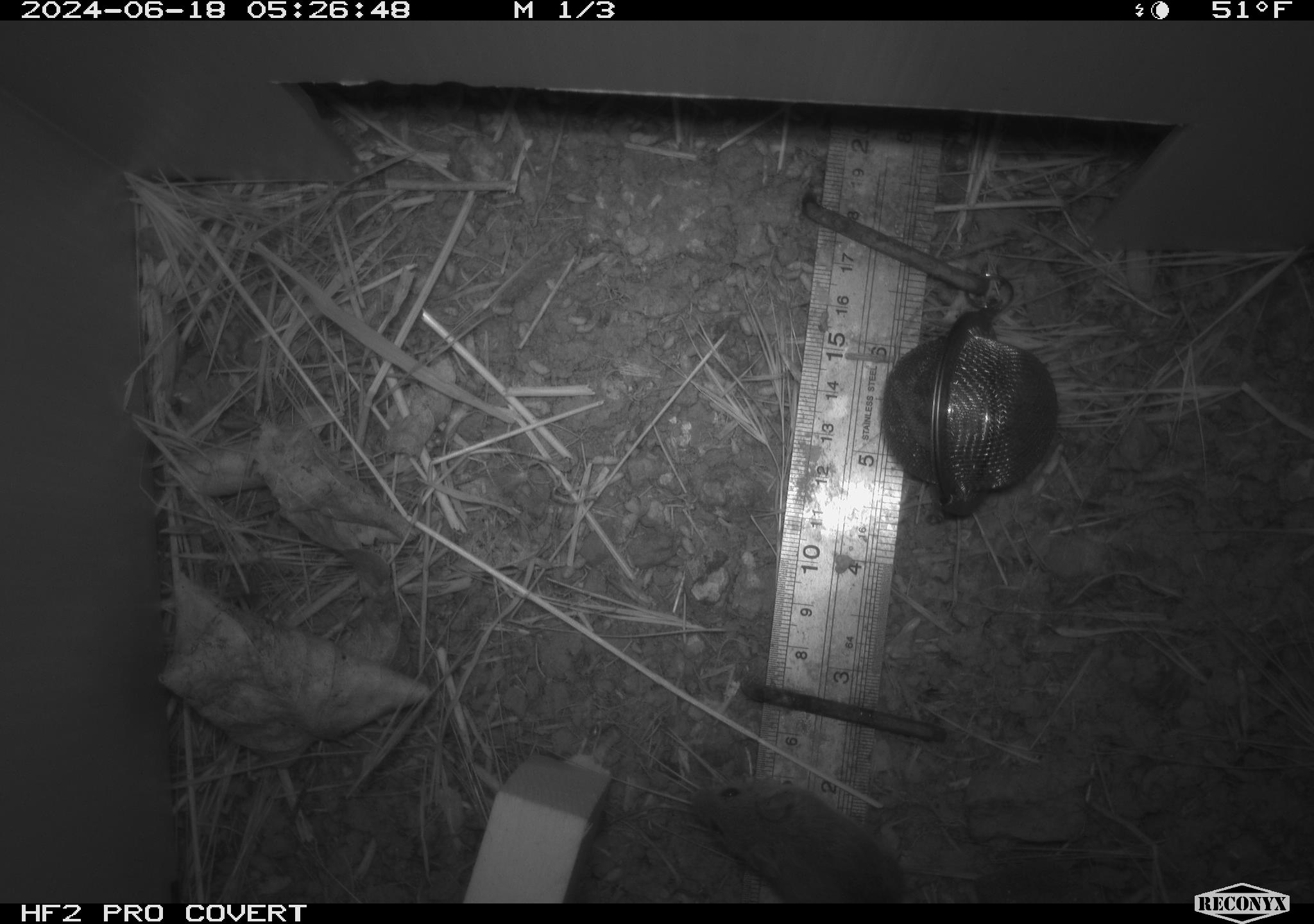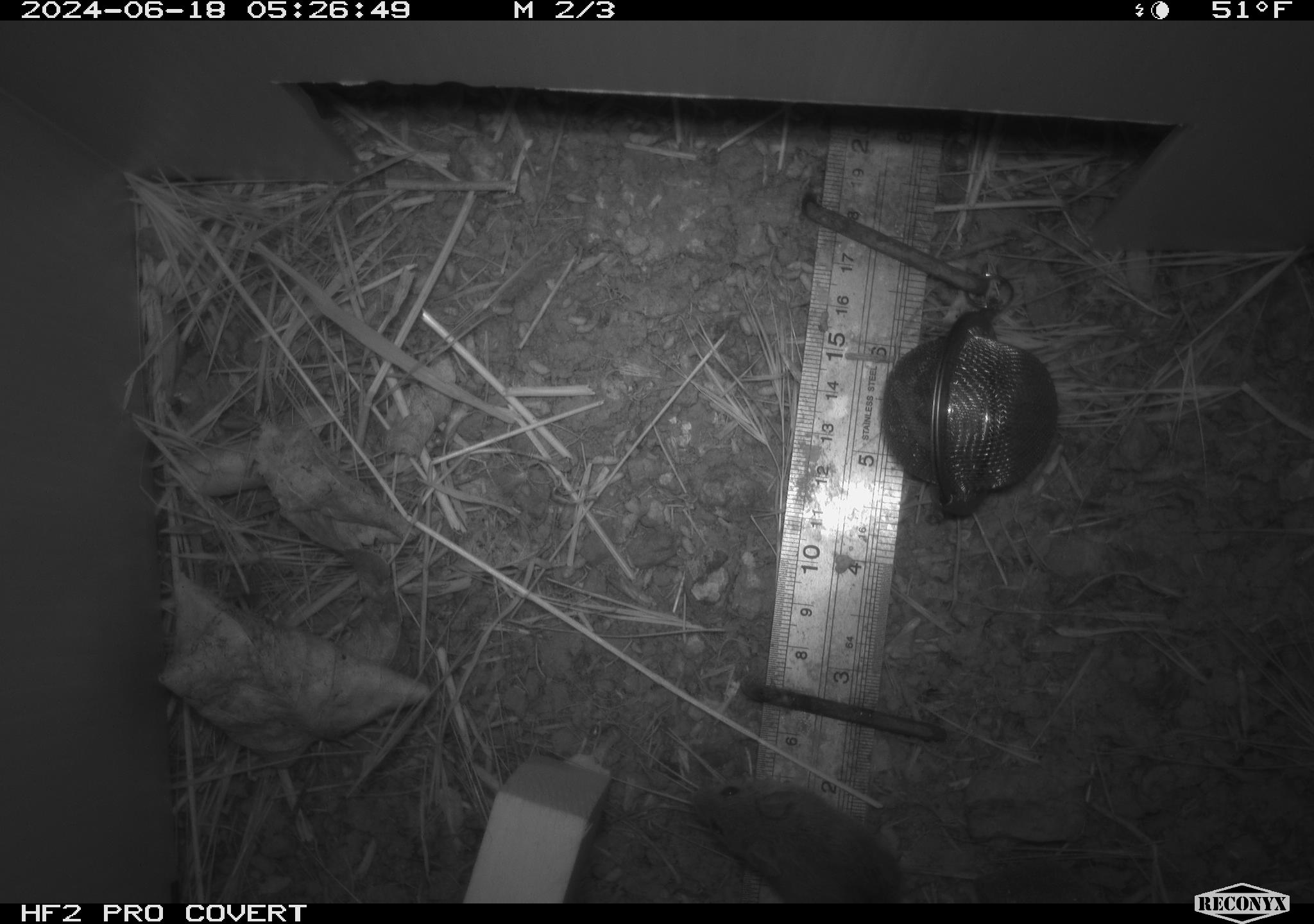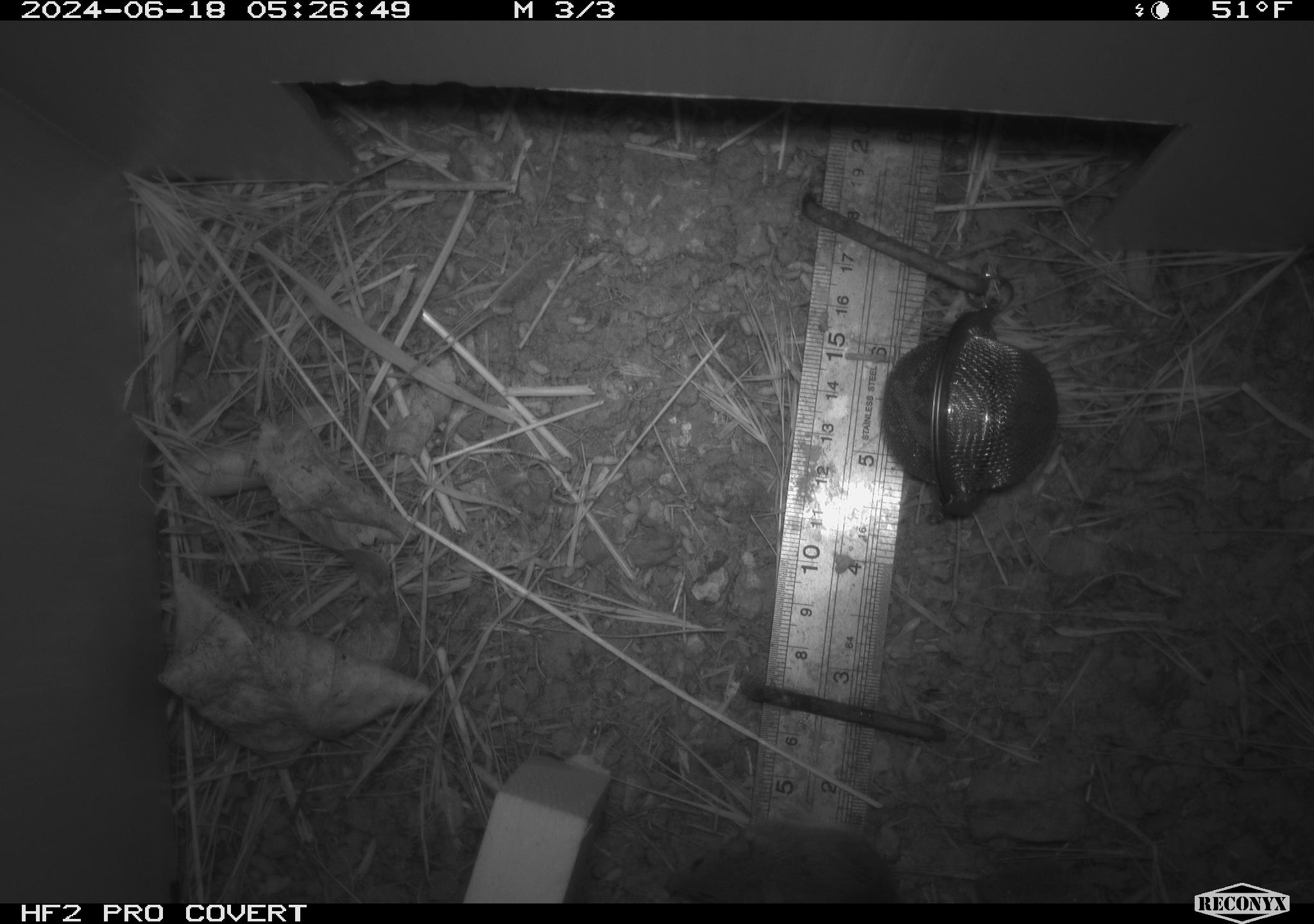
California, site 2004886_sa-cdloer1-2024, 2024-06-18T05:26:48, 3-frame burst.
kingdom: Animalia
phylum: Chordata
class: Mammalia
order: Rodentia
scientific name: Rodentia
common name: mouse species